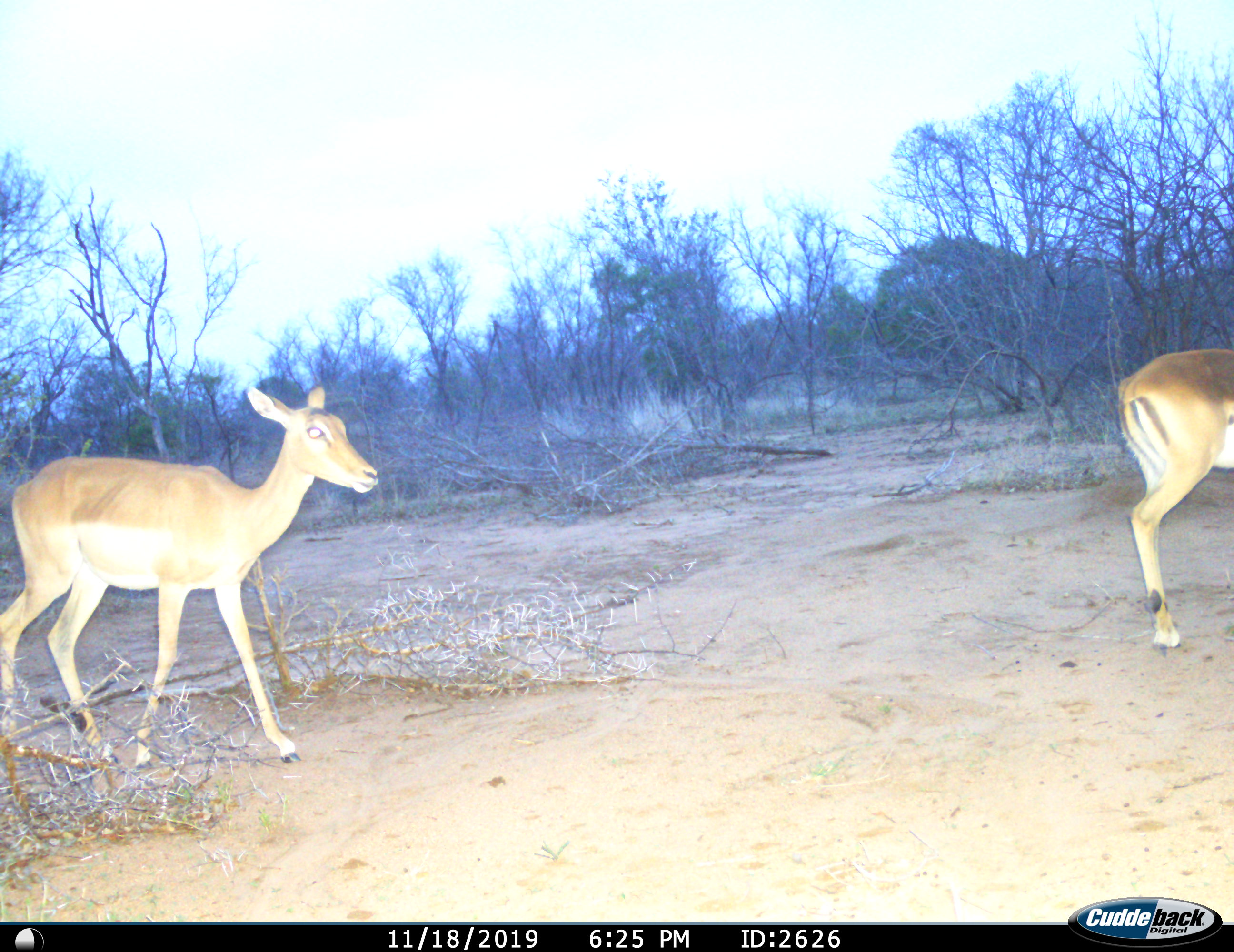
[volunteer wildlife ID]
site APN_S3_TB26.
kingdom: Animalia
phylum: Chordata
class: Mammalia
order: Artiodactyla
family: Bovidae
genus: Aepyceros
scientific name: Aepyceros melampus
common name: impala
Impala (Aepyceros melampus), count 2. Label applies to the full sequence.